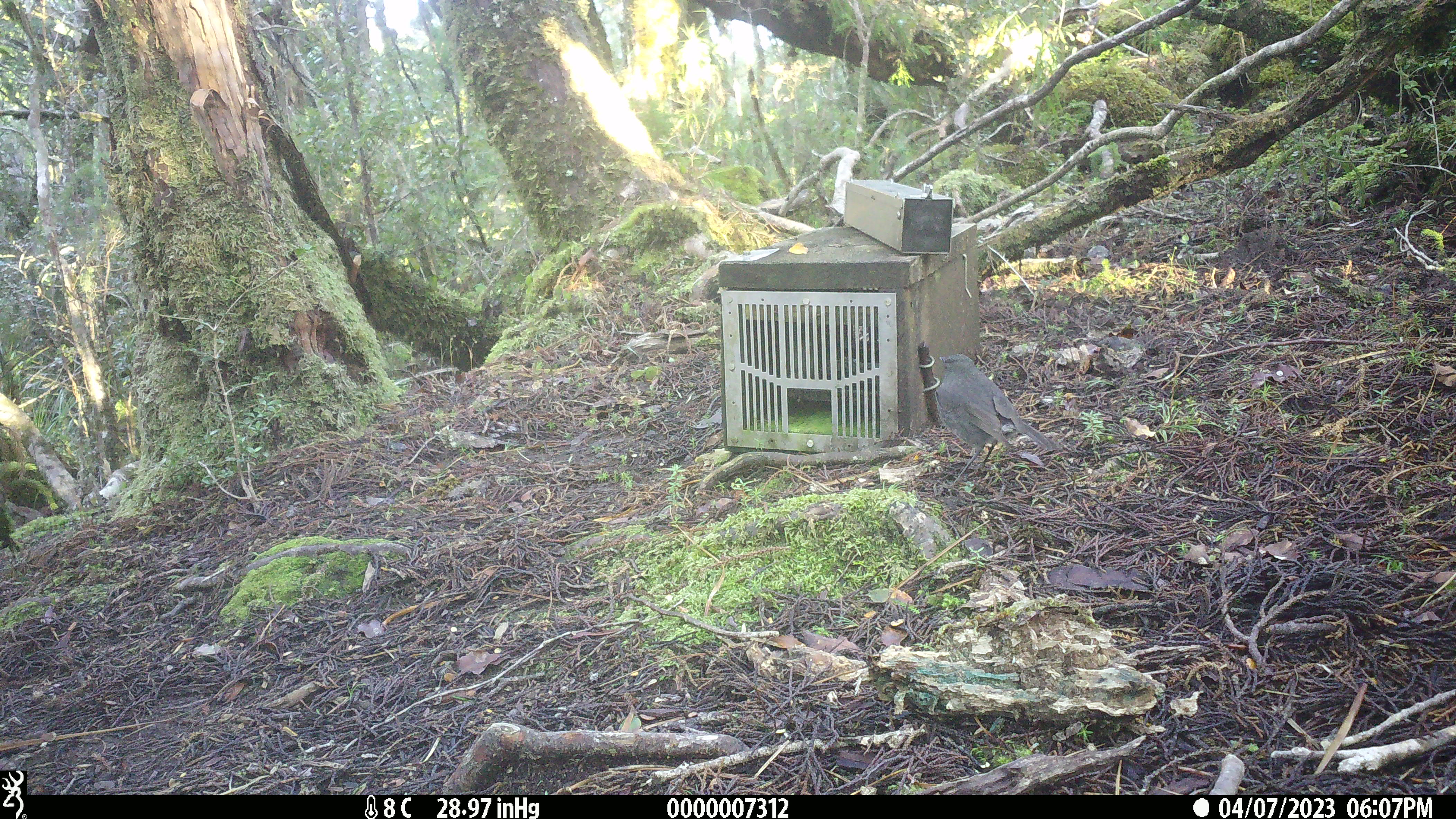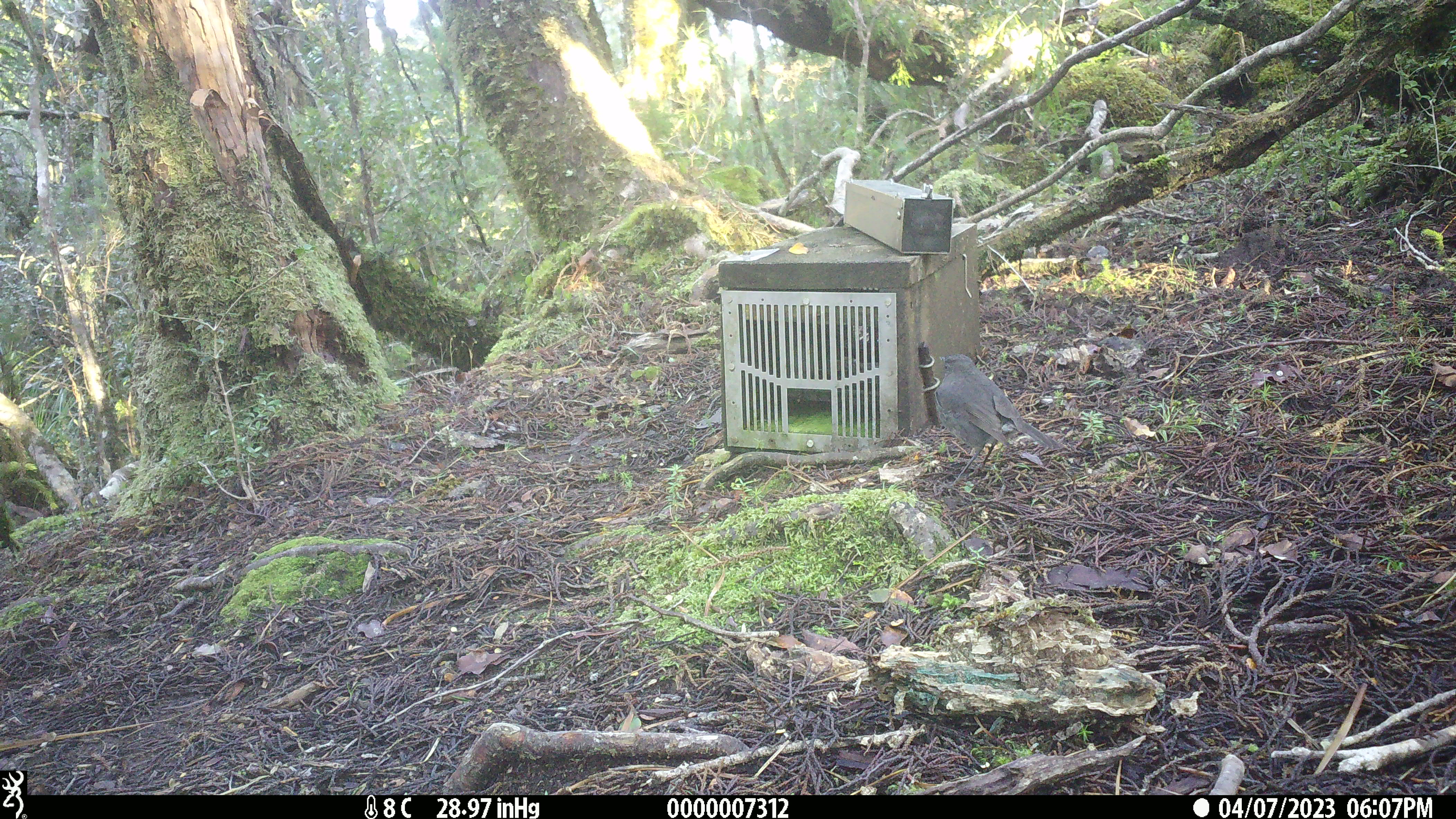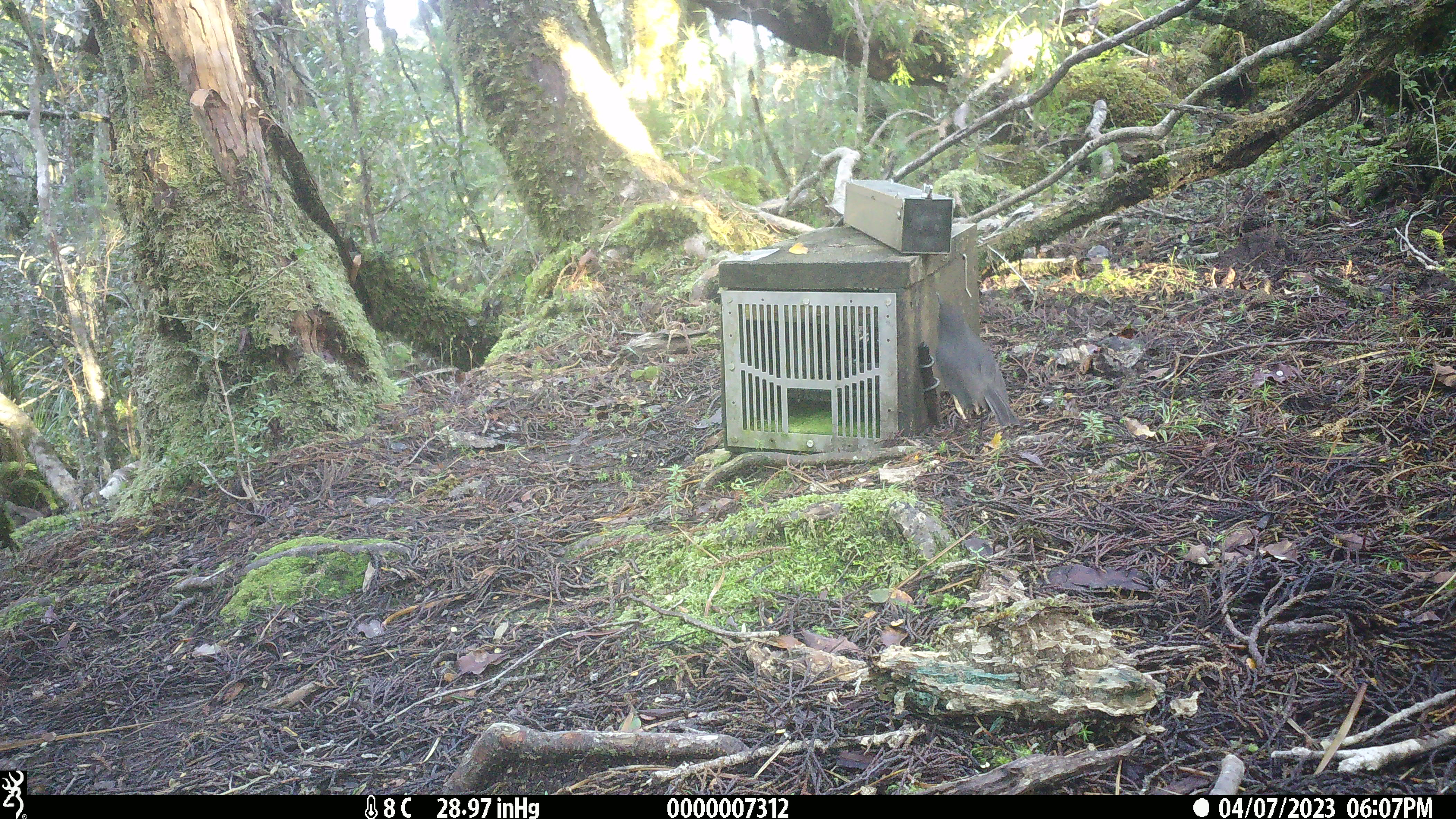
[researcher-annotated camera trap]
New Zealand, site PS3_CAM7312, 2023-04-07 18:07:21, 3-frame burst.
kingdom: Animalia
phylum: Chordata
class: Aves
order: Passeriformes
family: Petroicidae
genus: Petroica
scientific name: Petroica australis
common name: new zealand robin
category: robin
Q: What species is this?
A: Robin (new zealand robin) (Petroica australis).